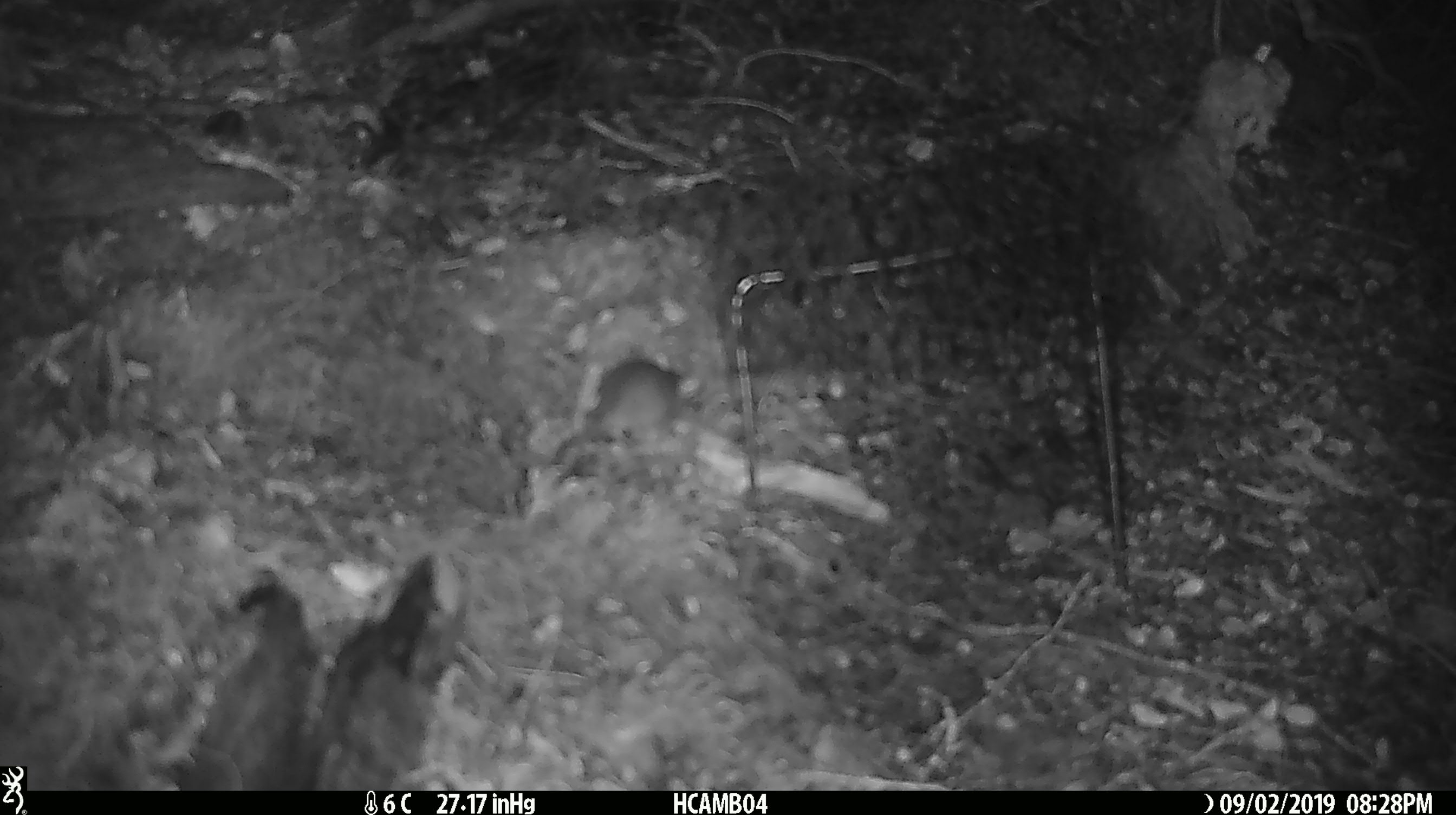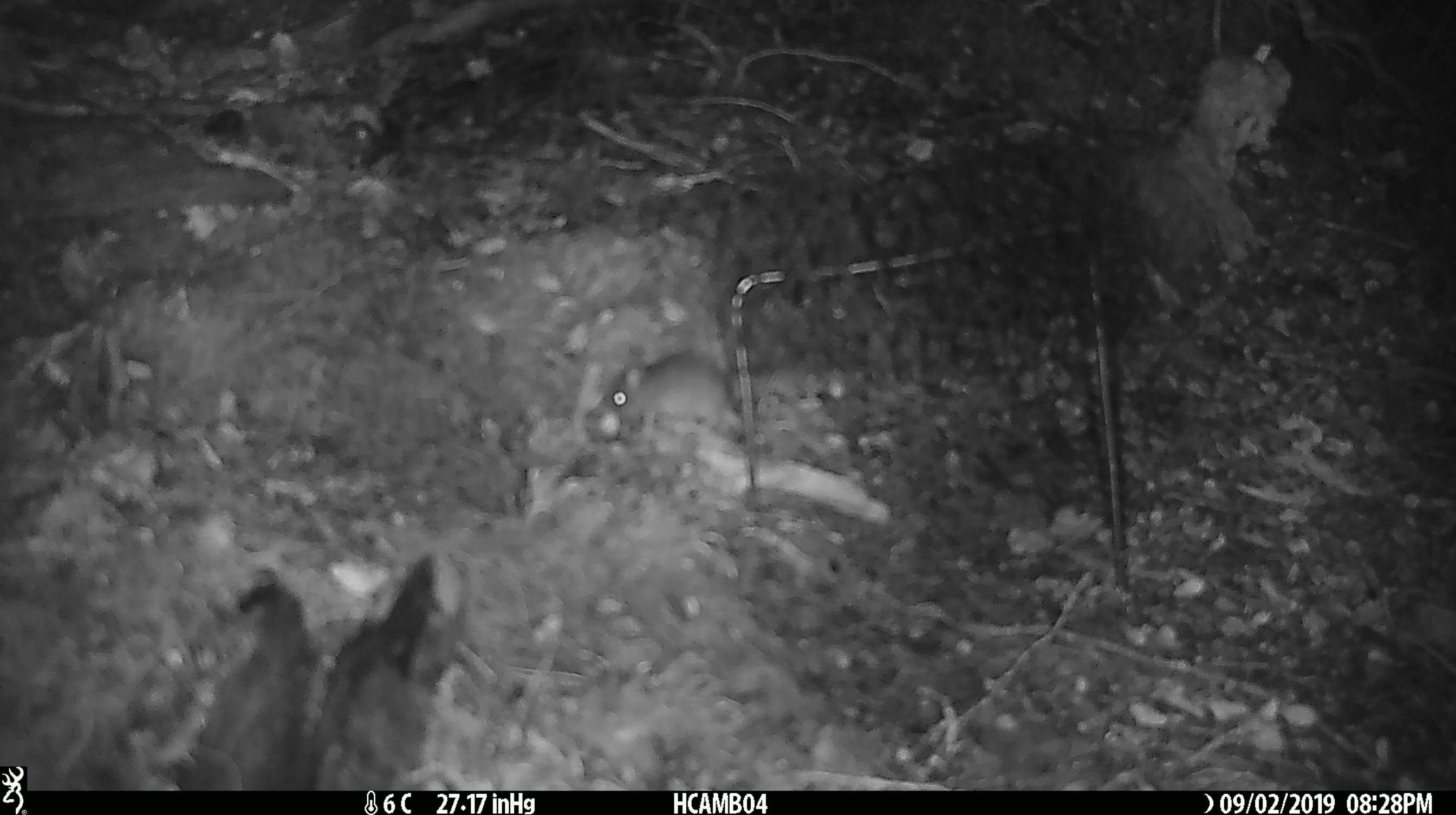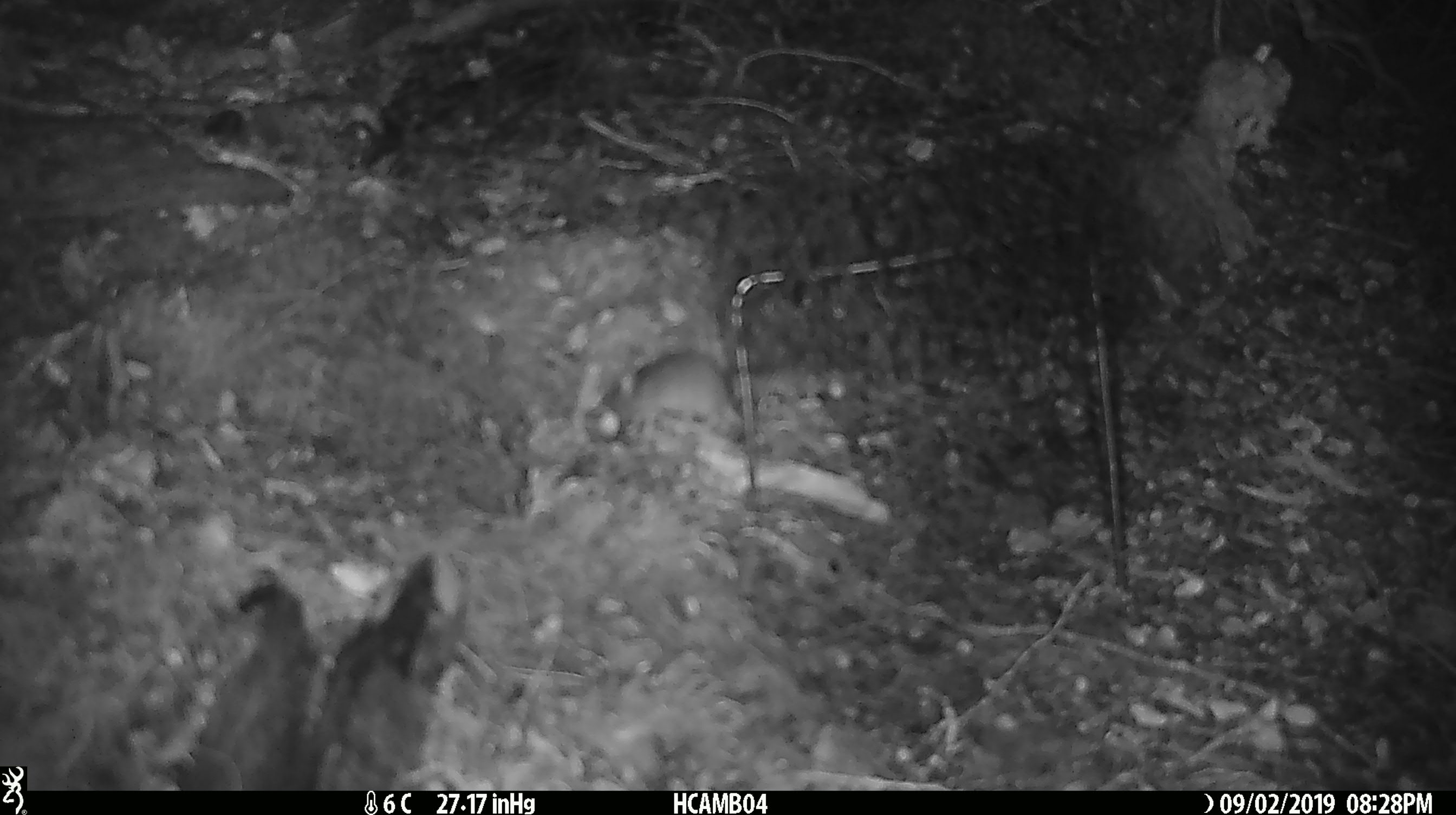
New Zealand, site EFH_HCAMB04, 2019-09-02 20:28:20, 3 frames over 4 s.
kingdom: Animalia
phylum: Chordata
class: Mammalia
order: Rodentia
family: Muridae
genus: Mus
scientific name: Mus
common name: mouse